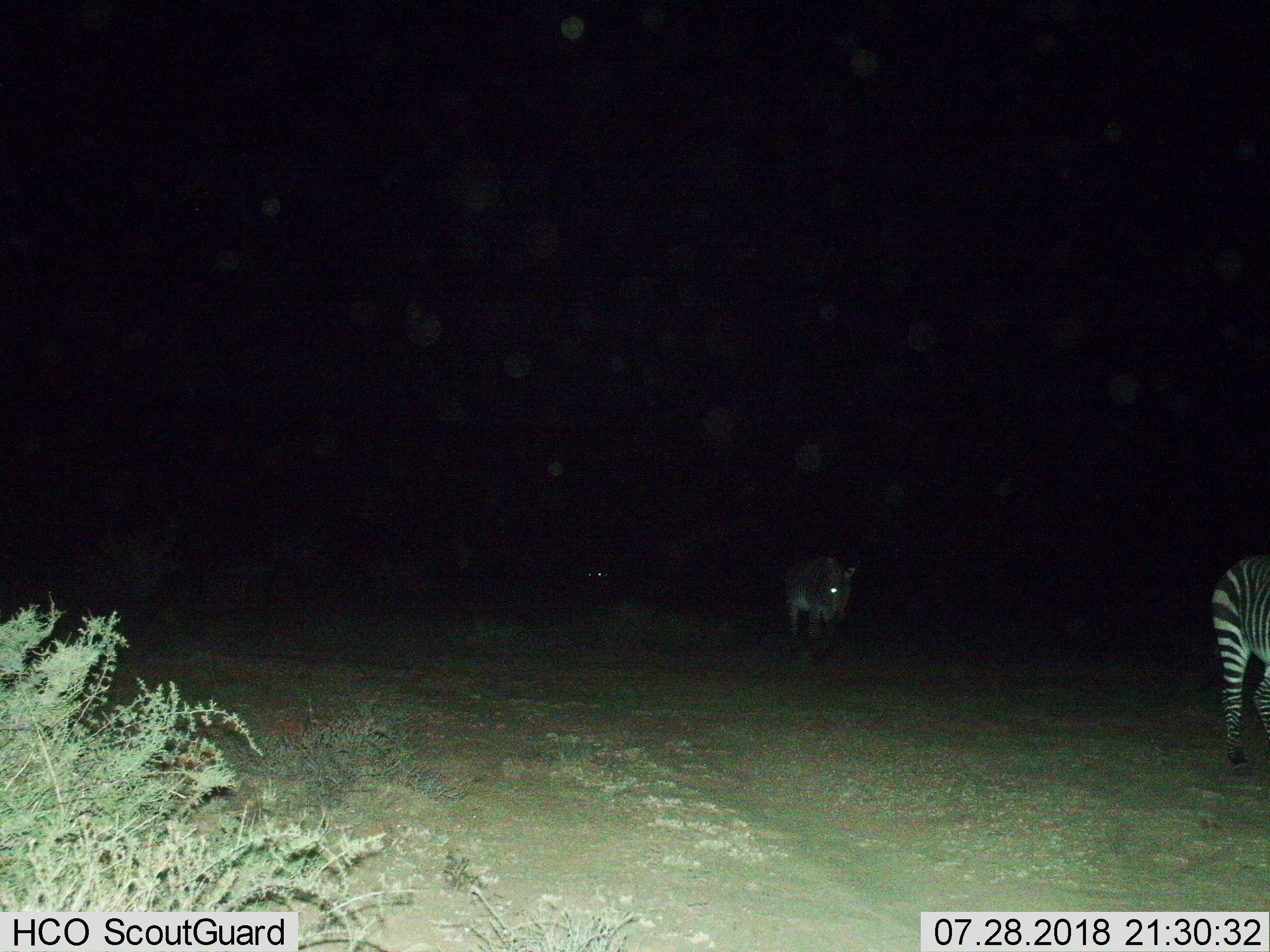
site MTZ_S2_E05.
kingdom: Animalia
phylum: Chordata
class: Mammalia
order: Perissodactyla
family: Equidae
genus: Equus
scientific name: Equus zebra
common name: mountain zebra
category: zebramountain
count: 3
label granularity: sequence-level